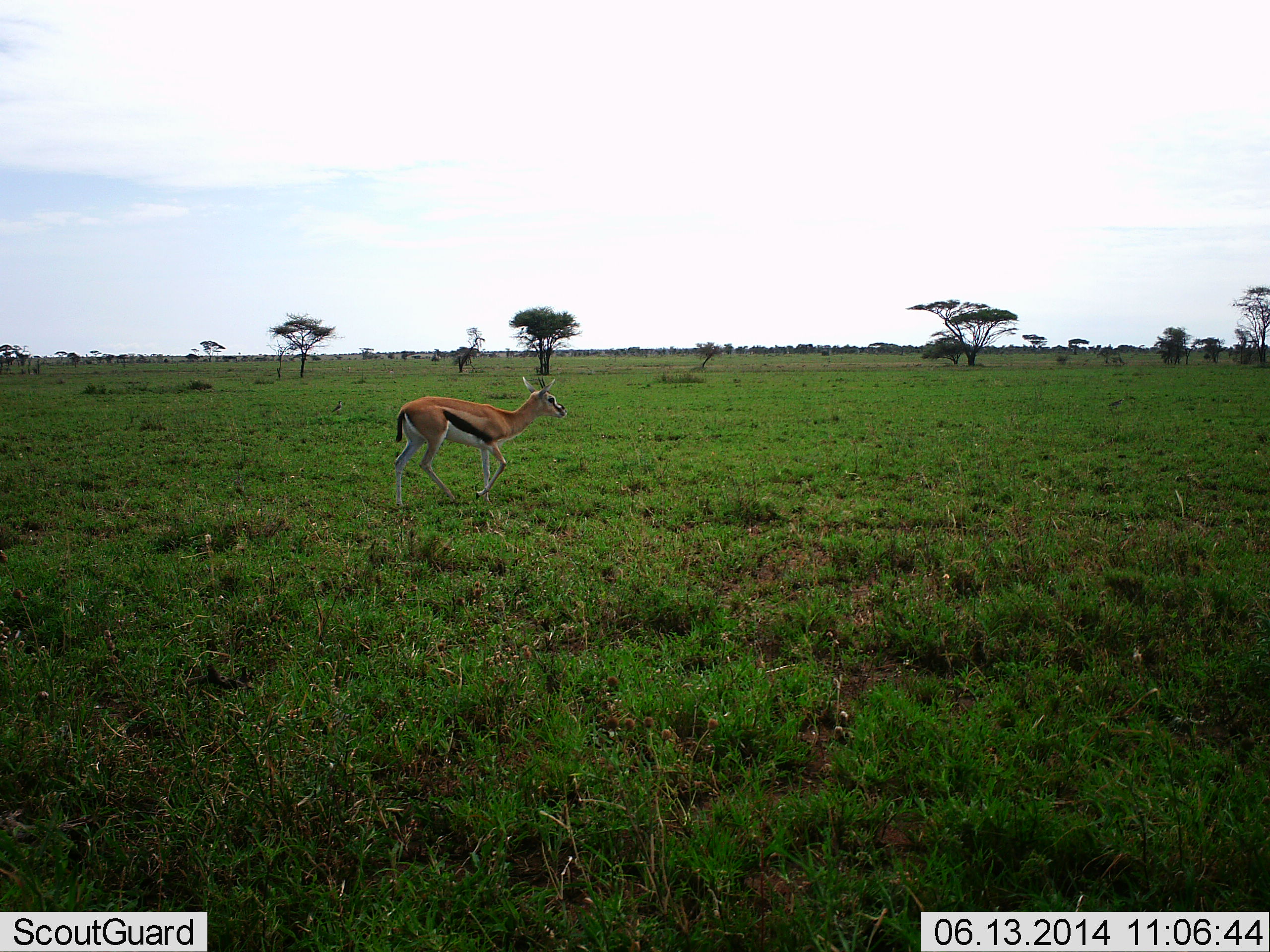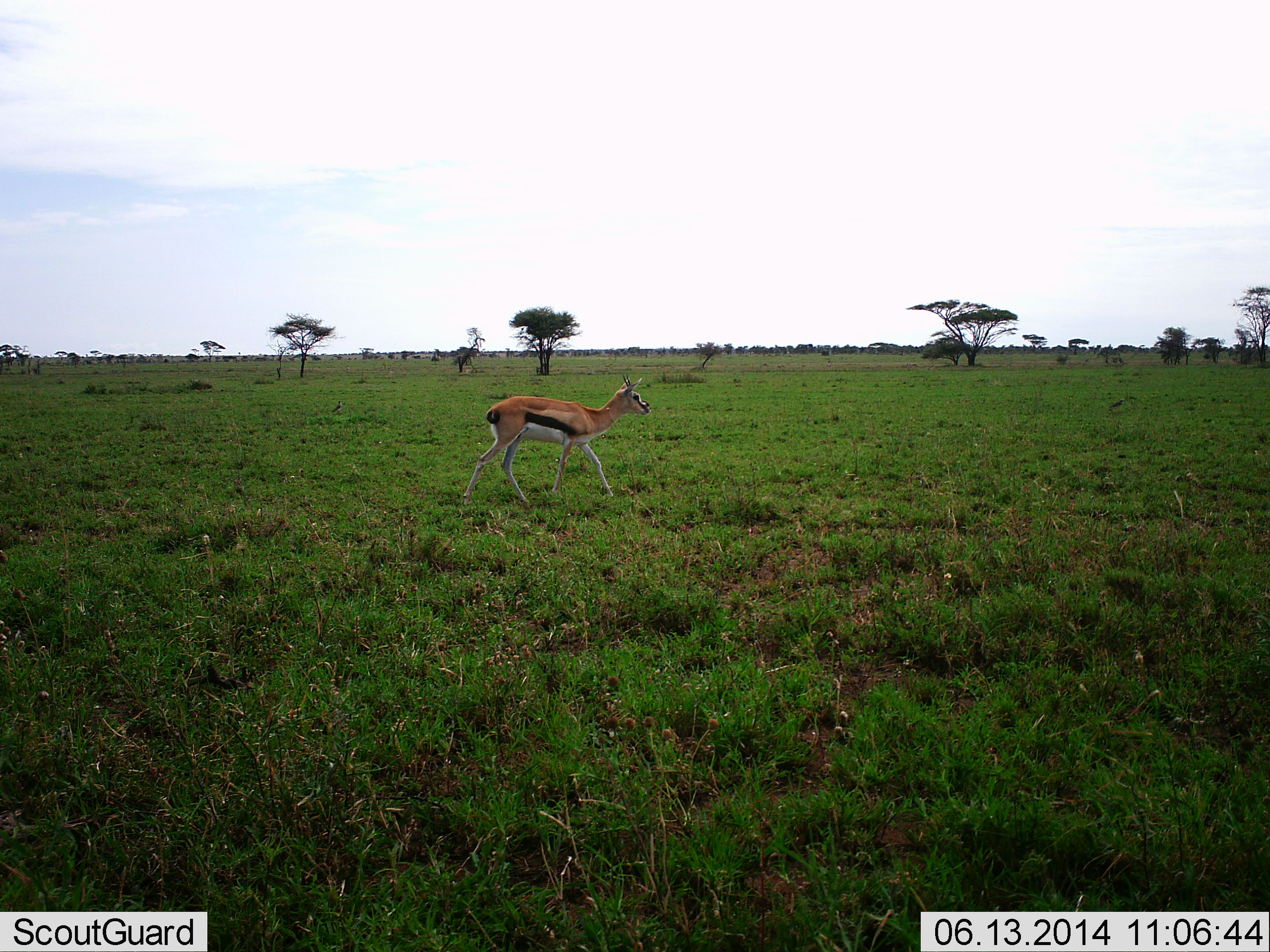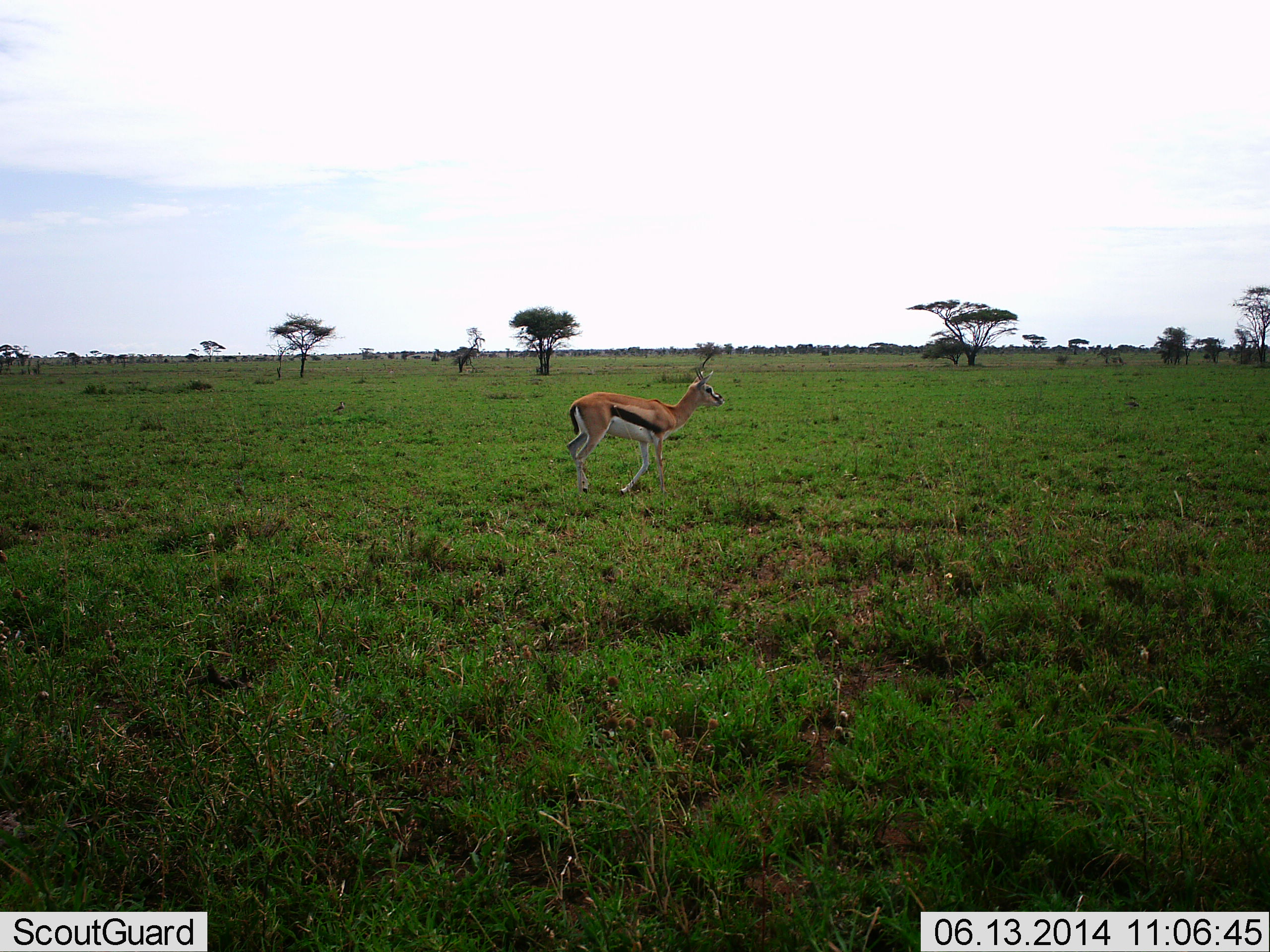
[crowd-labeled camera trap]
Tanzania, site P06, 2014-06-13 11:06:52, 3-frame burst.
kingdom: Animalia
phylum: Chordata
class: Mammalia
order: Artiodactyla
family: Bovidae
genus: Eudorcas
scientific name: Eudorcas thomsonii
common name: thomson's gazelle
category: gazellethomsons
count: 1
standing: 10%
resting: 0%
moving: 100%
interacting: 0%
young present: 0%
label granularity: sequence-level